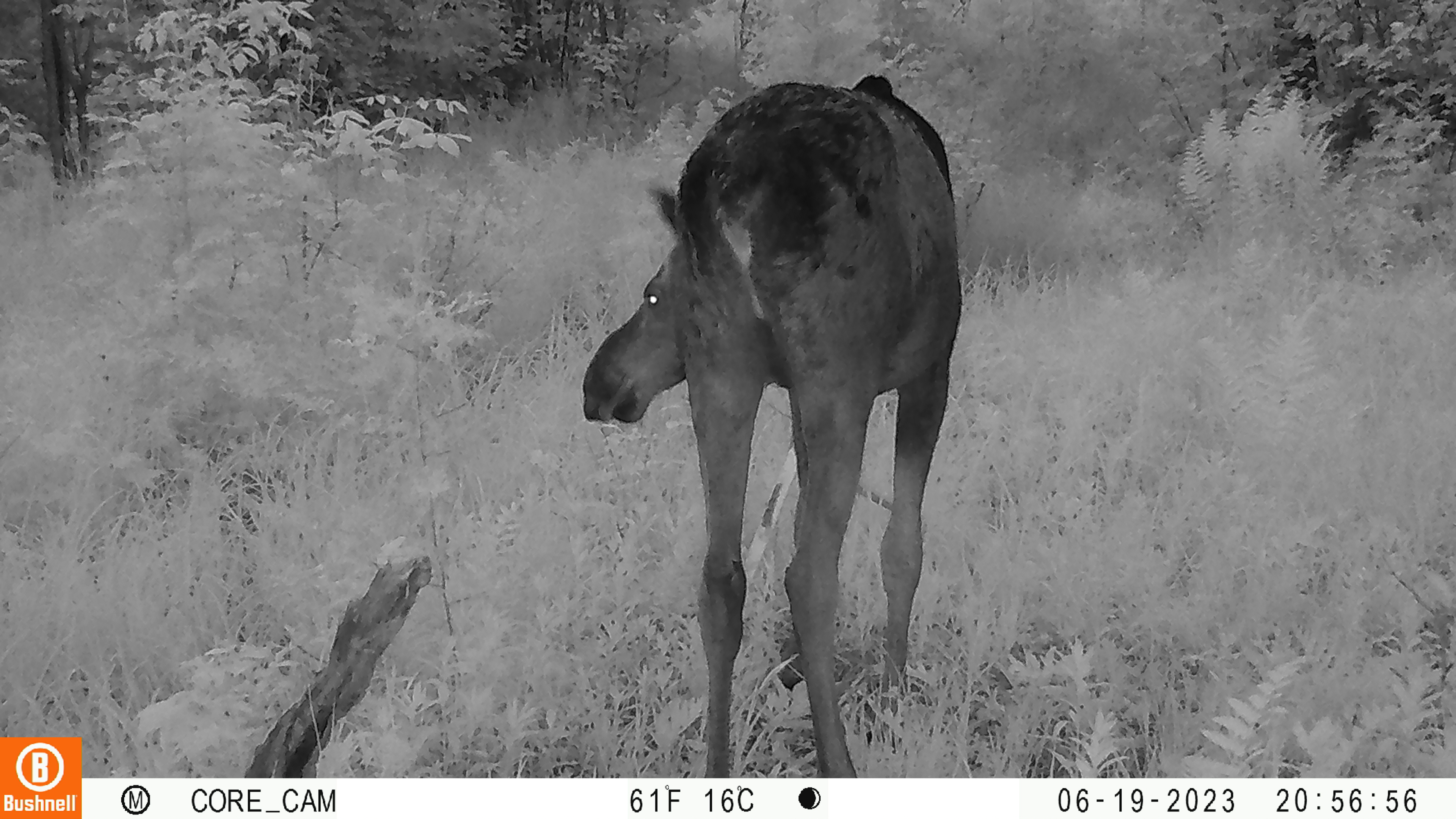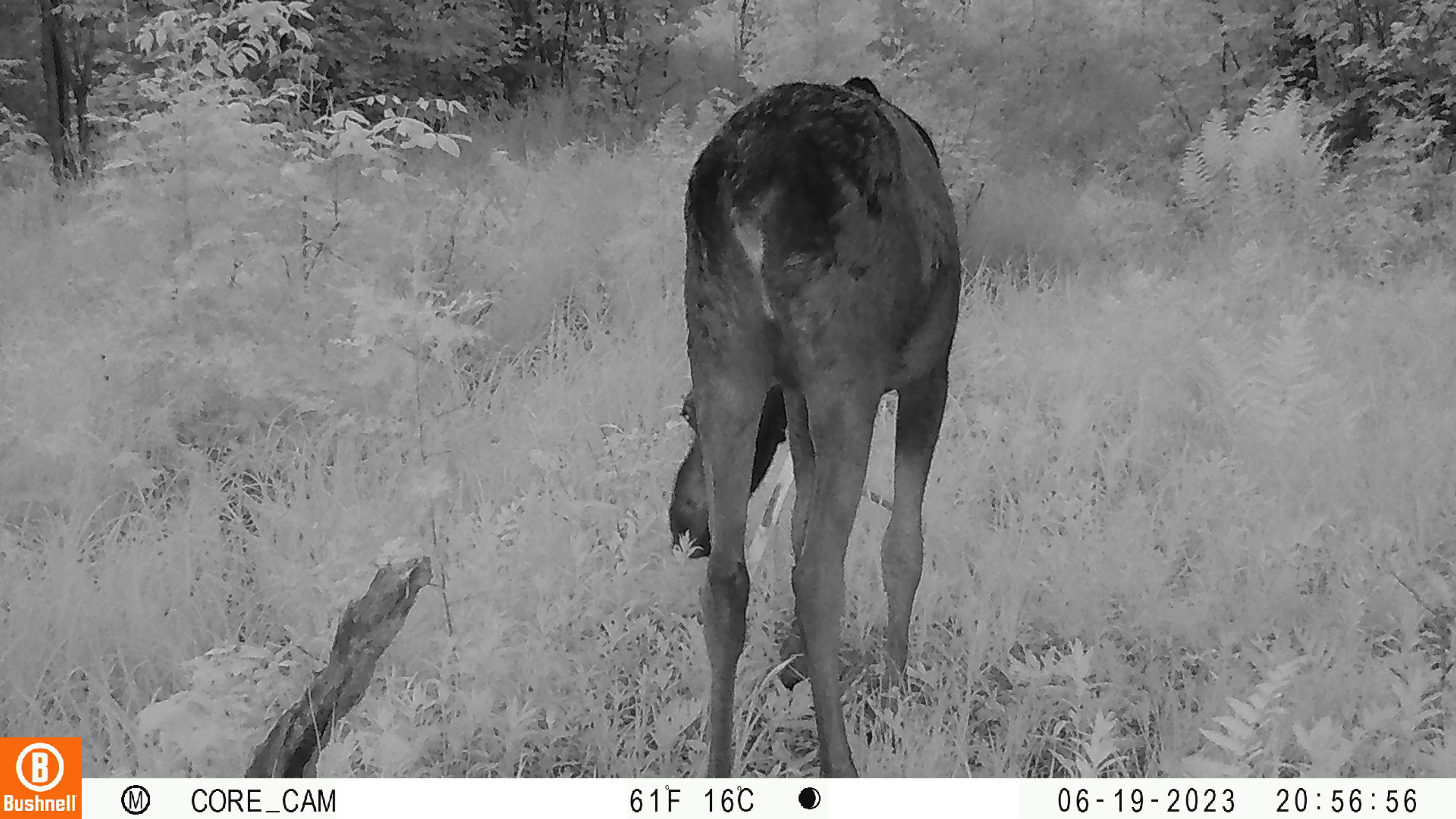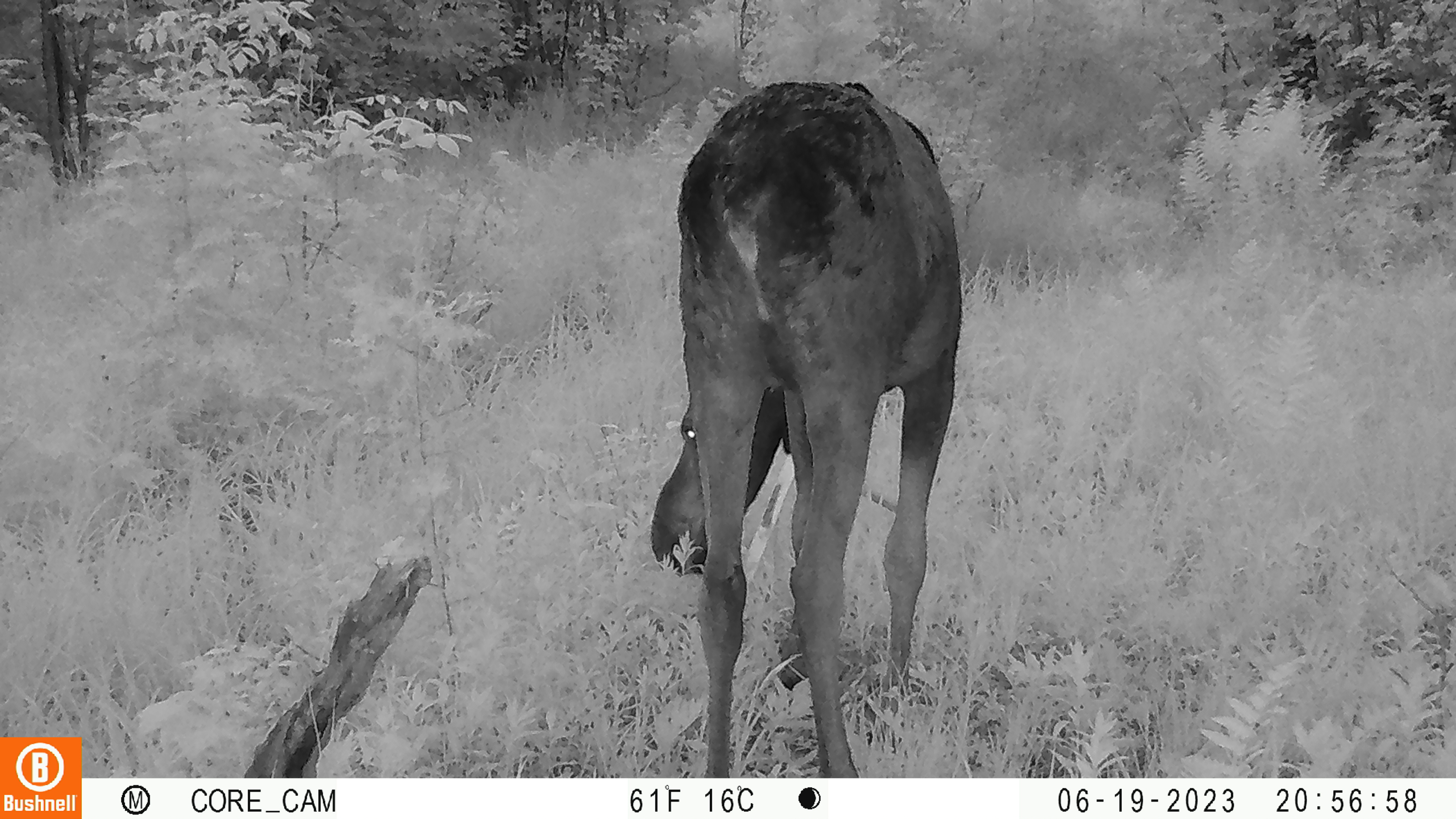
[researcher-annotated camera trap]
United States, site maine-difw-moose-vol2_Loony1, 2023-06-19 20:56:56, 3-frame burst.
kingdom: Animalia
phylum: Chordata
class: Mammalia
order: Artiodactyla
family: Cervidae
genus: Alces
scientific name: Alces alces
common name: moose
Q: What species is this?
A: Moose (Alces alces).